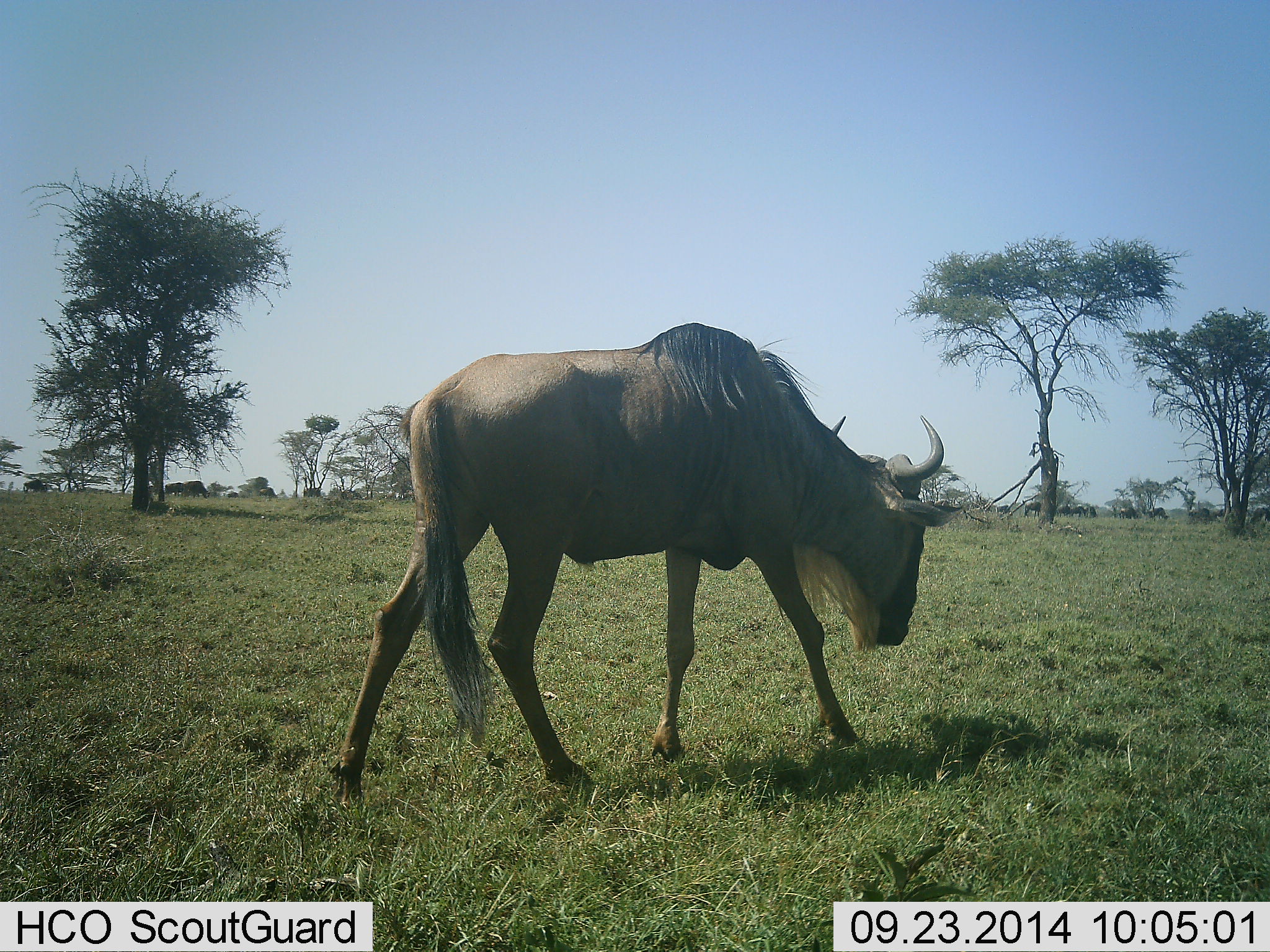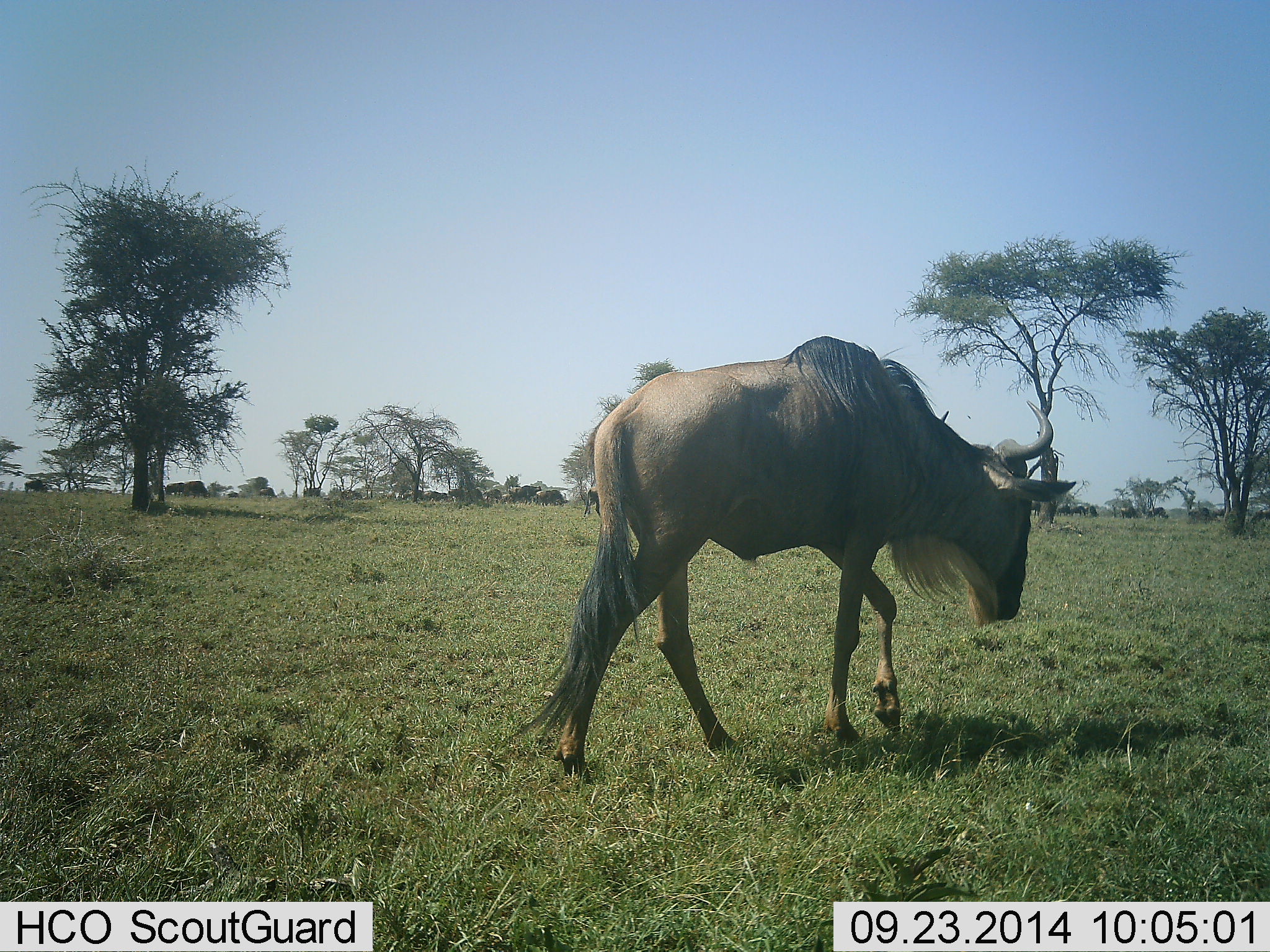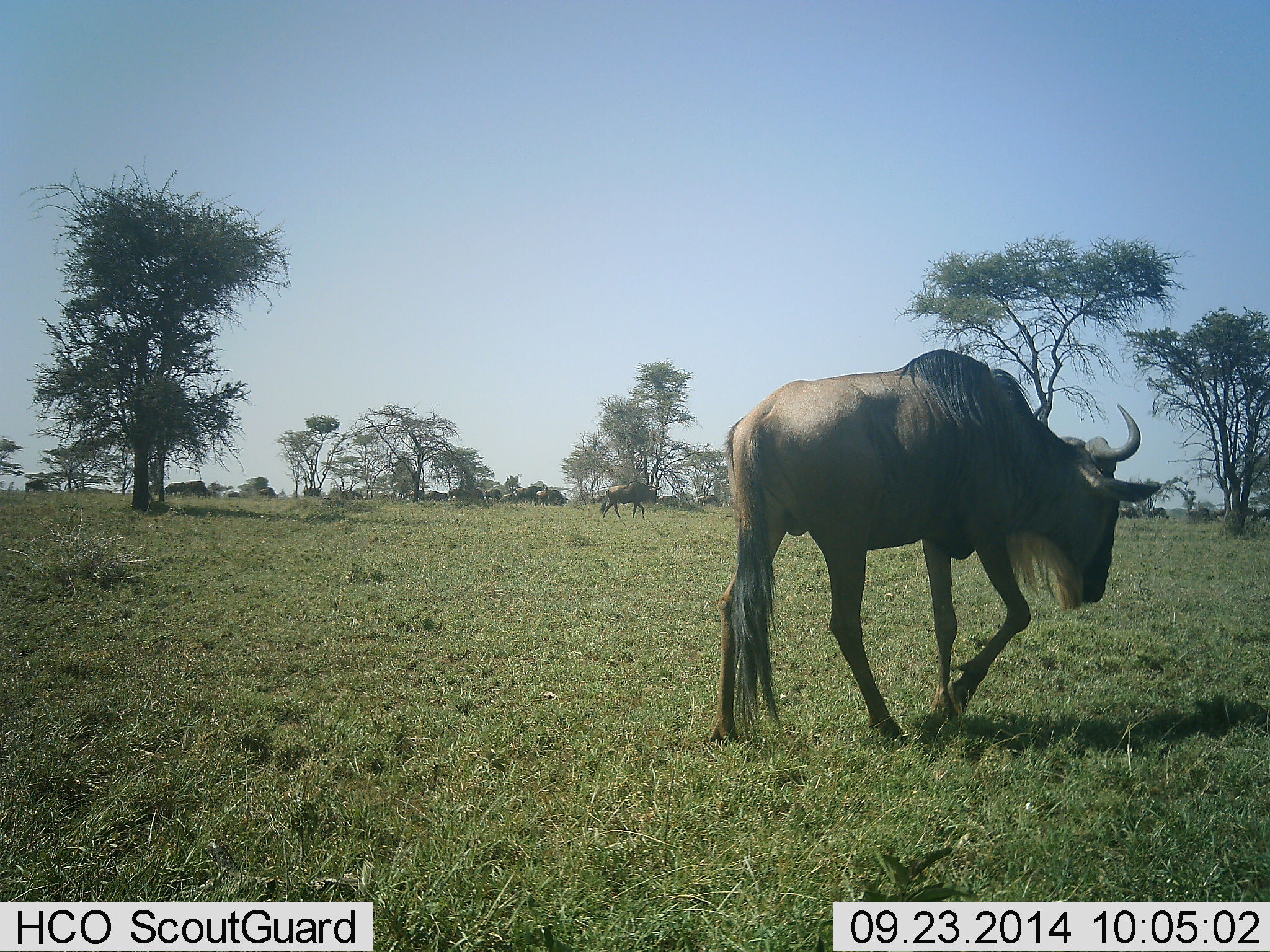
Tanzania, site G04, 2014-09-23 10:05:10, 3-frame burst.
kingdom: Animalia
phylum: Chordata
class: Mammalia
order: Artiodactyla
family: Bovidae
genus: Connochaetes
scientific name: Connochaetes taurinus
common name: blue wildebeest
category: wildebeest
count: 11-50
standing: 30%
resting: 20%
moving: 90%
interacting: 0%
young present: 0%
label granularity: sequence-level